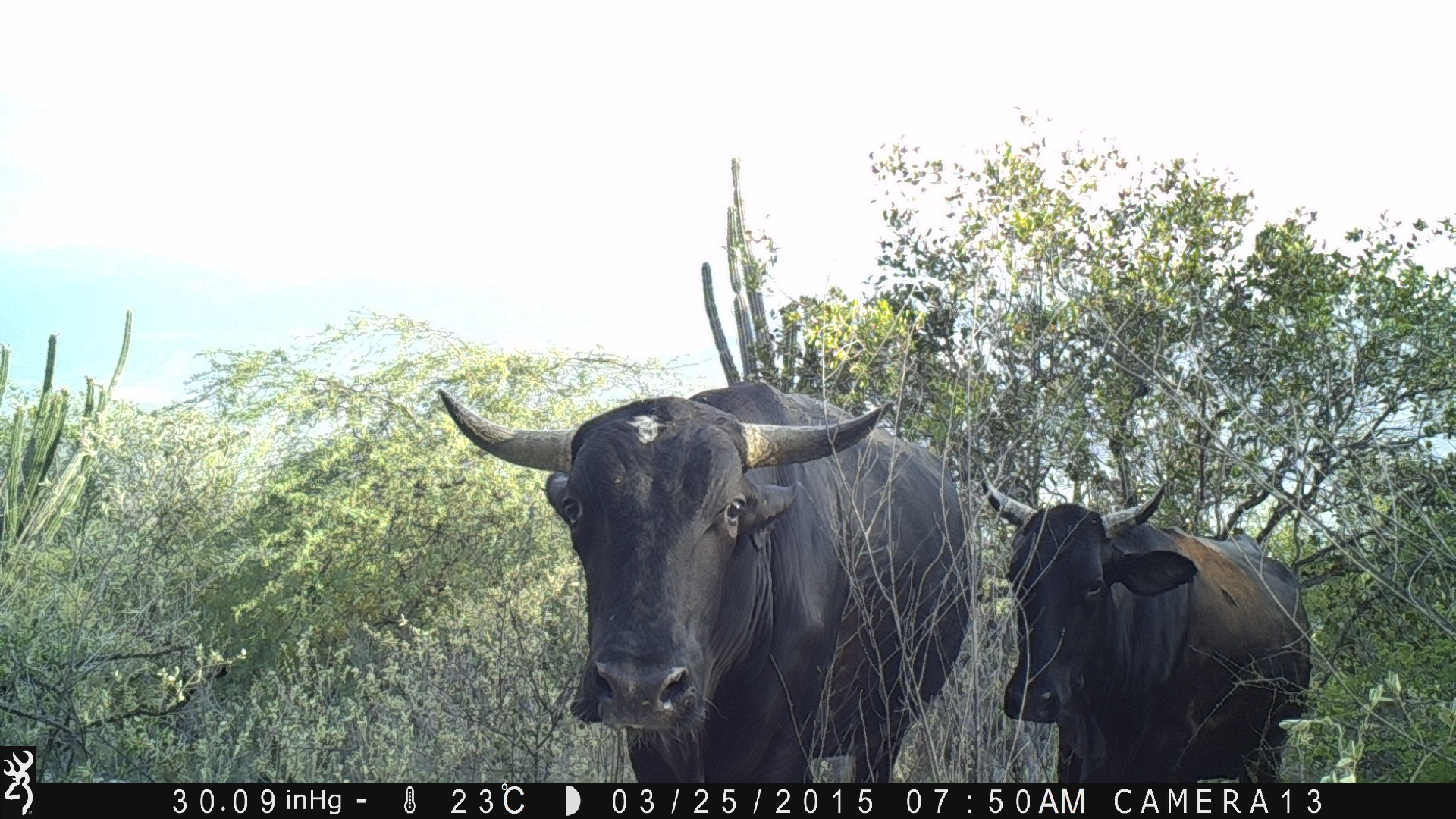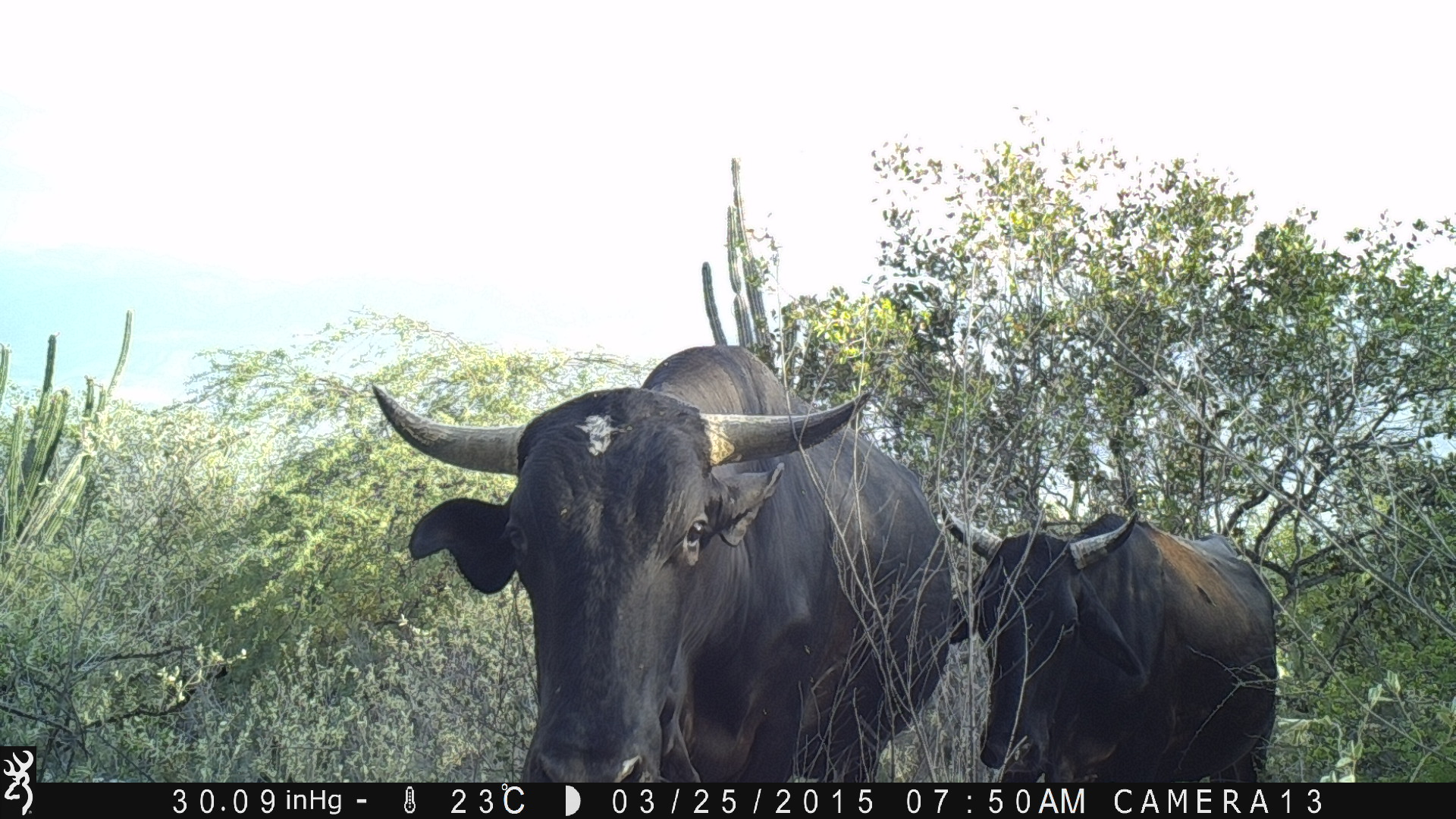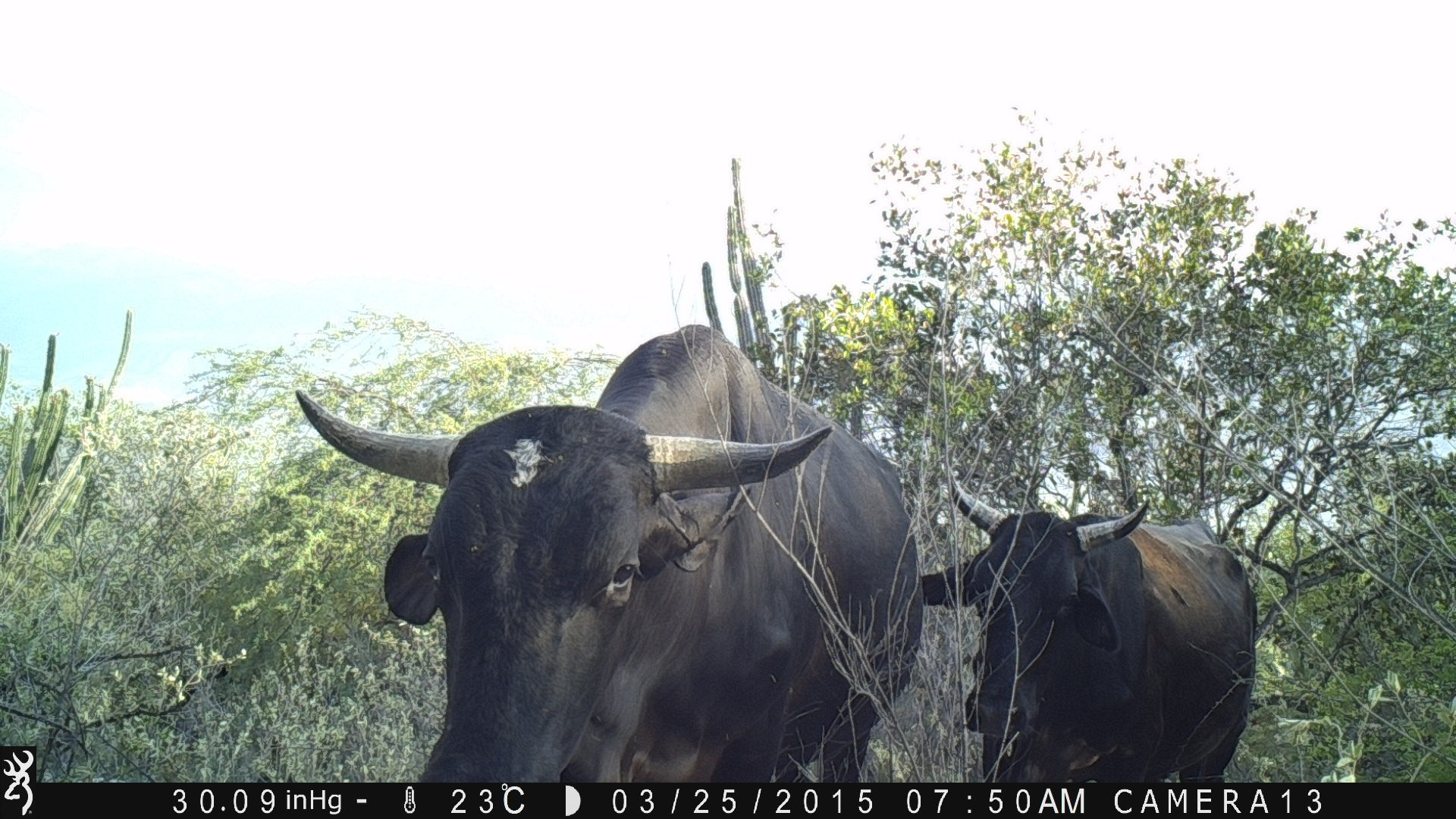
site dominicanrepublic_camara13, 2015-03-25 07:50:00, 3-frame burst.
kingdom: Animalia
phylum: Chordata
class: Mammalia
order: Artiodactyla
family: Bovidae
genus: Bos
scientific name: Bos taurus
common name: cattle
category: cow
Cow (cattle) (Bos taurus).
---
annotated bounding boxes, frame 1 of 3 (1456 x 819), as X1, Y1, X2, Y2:
cow: 434, 380, 973, 784; 996, 483, 1313, 783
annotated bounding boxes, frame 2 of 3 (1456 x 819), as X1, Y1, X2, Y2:
cow: 367, 345, 972, 783; 931, 492, 1283, 783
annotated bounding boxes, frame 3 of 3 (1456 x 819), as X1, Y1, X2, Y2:
cow: 287, 319, 927, 782; 943, 478, 1276, 773